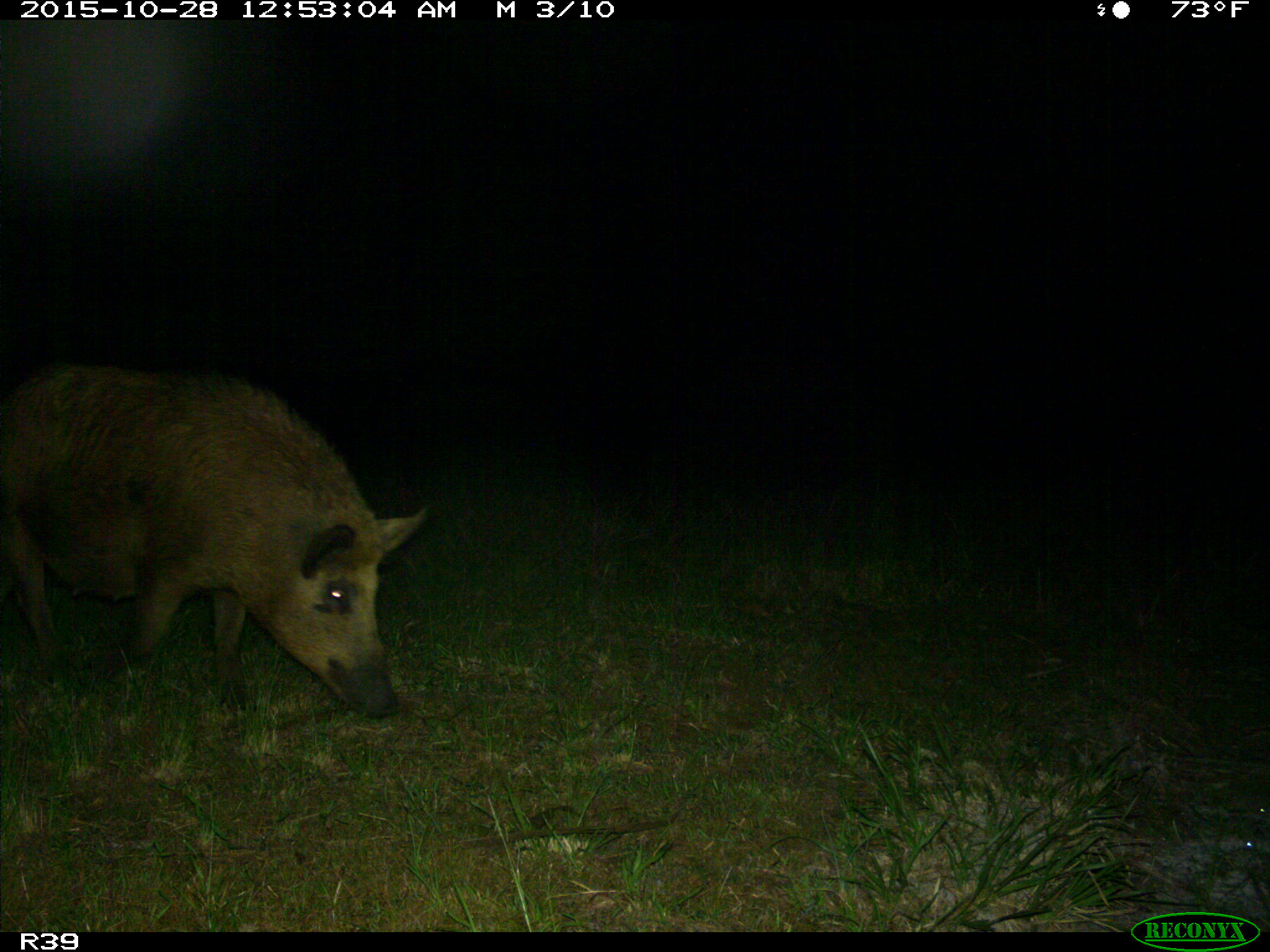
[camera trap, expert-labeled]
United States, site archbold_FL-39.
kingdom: Animalia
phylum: Chordata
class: Mammalia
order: Artiodactyla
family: Suidae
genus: Sus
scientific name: Sus scrofa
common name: wild boar